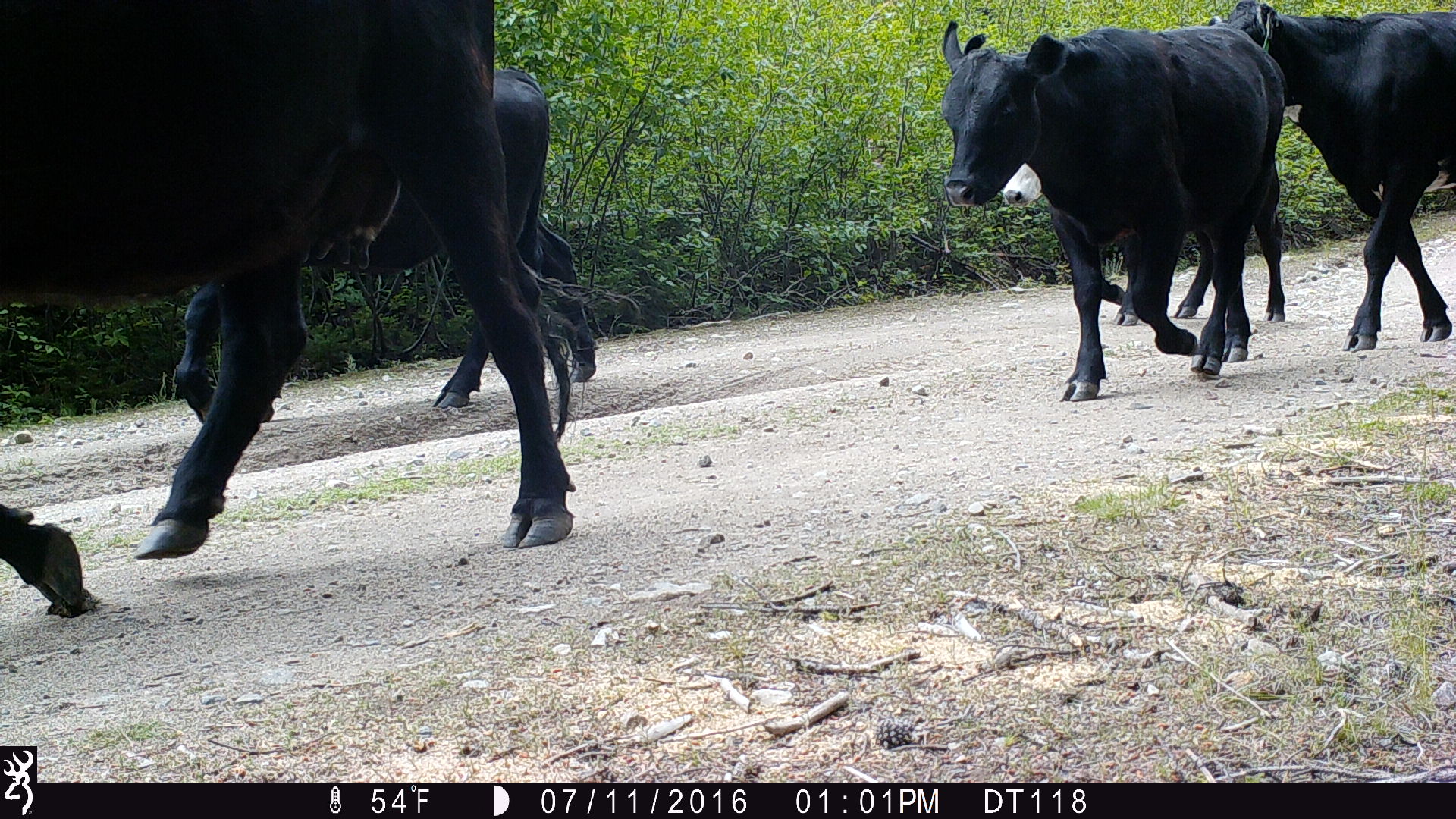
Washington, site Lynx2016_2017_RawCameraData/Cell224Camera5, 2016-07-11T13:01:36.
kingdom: Animalia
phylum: Chordata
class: Mammalia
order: Artiodactyla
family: Bovidae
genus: Bos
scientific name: Bos taurus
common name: domestic cattle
Domestic cattle (Bos taurus). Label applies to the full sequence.